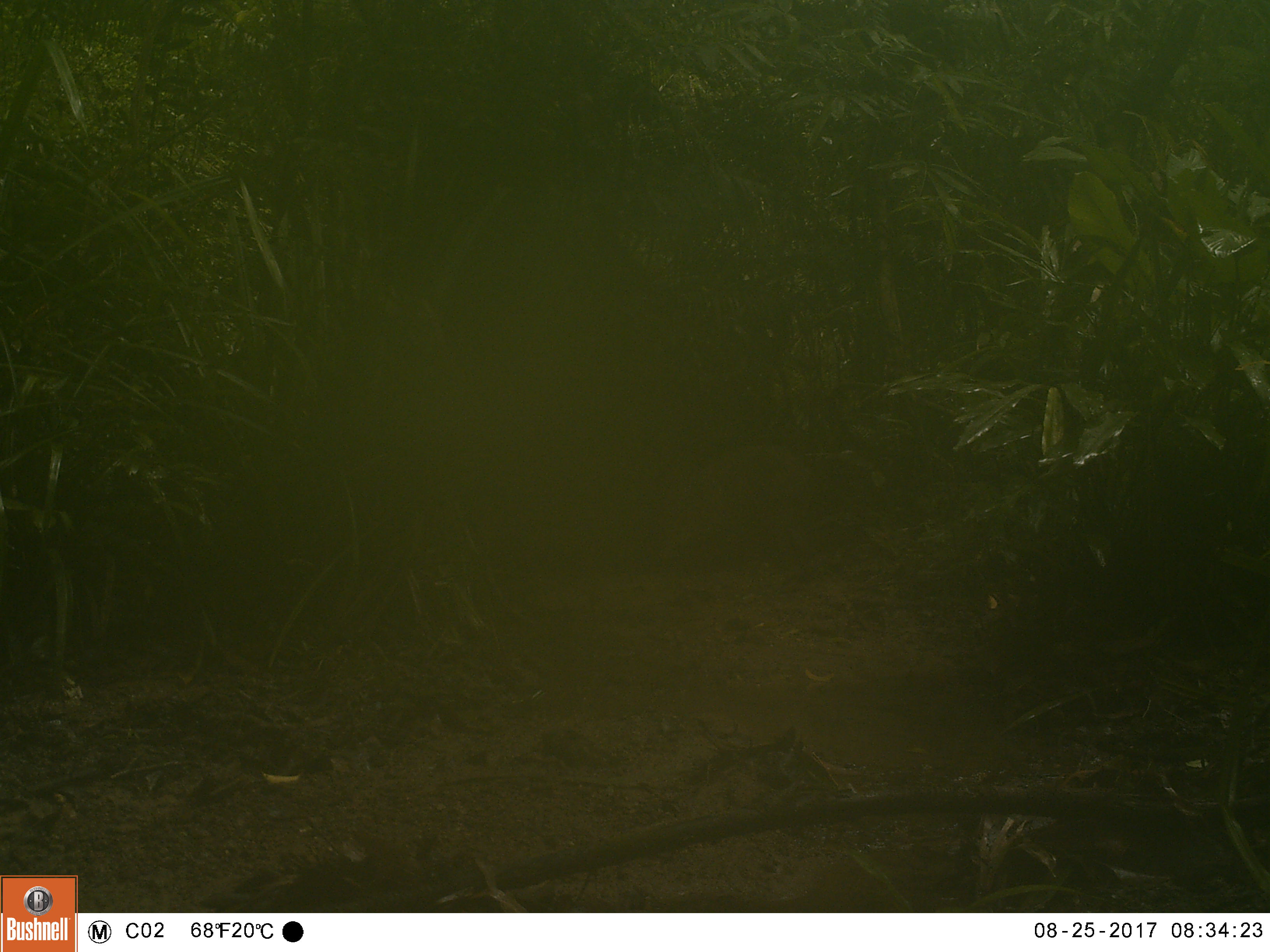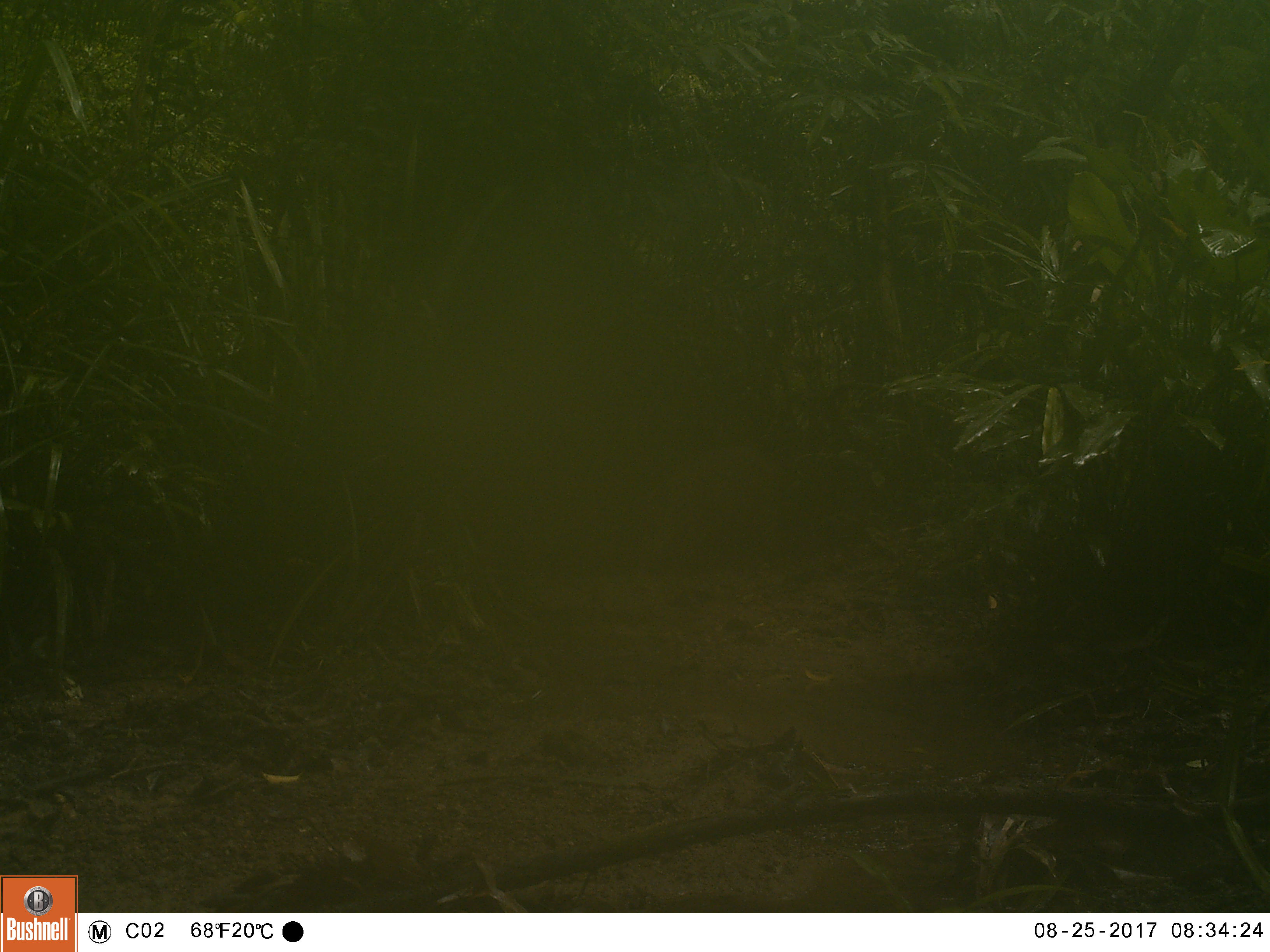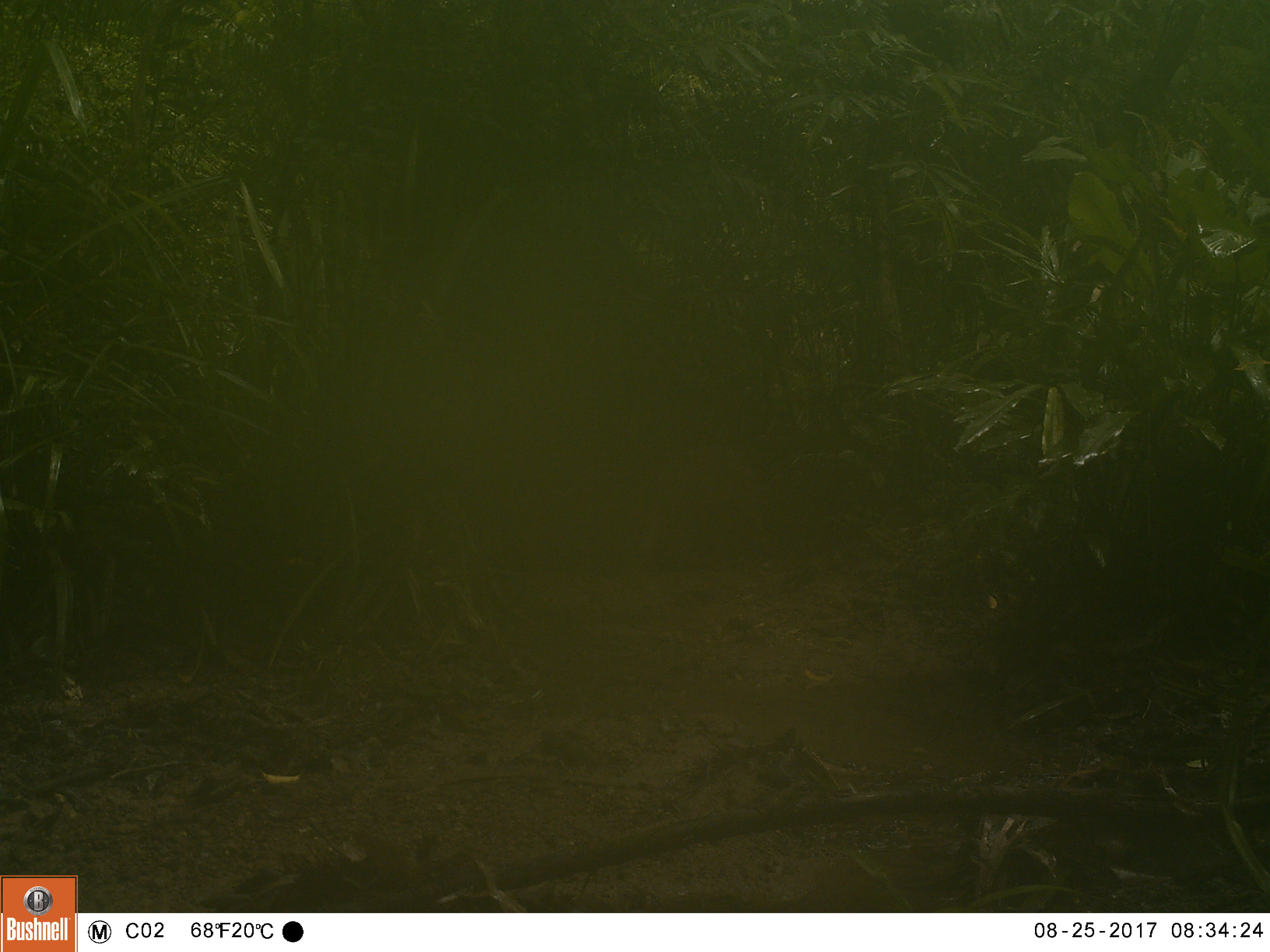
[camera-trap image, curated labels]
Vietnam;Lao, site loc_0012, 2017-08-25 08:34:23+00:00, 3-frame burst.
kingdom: Animalia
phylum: Chordata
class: Mammalia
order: Artiodactyla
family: Suidae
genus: Sus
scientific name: Sus scrofa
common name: eurasian wild pig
Eurasian wild pig (Sus scrofa). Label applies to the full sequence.